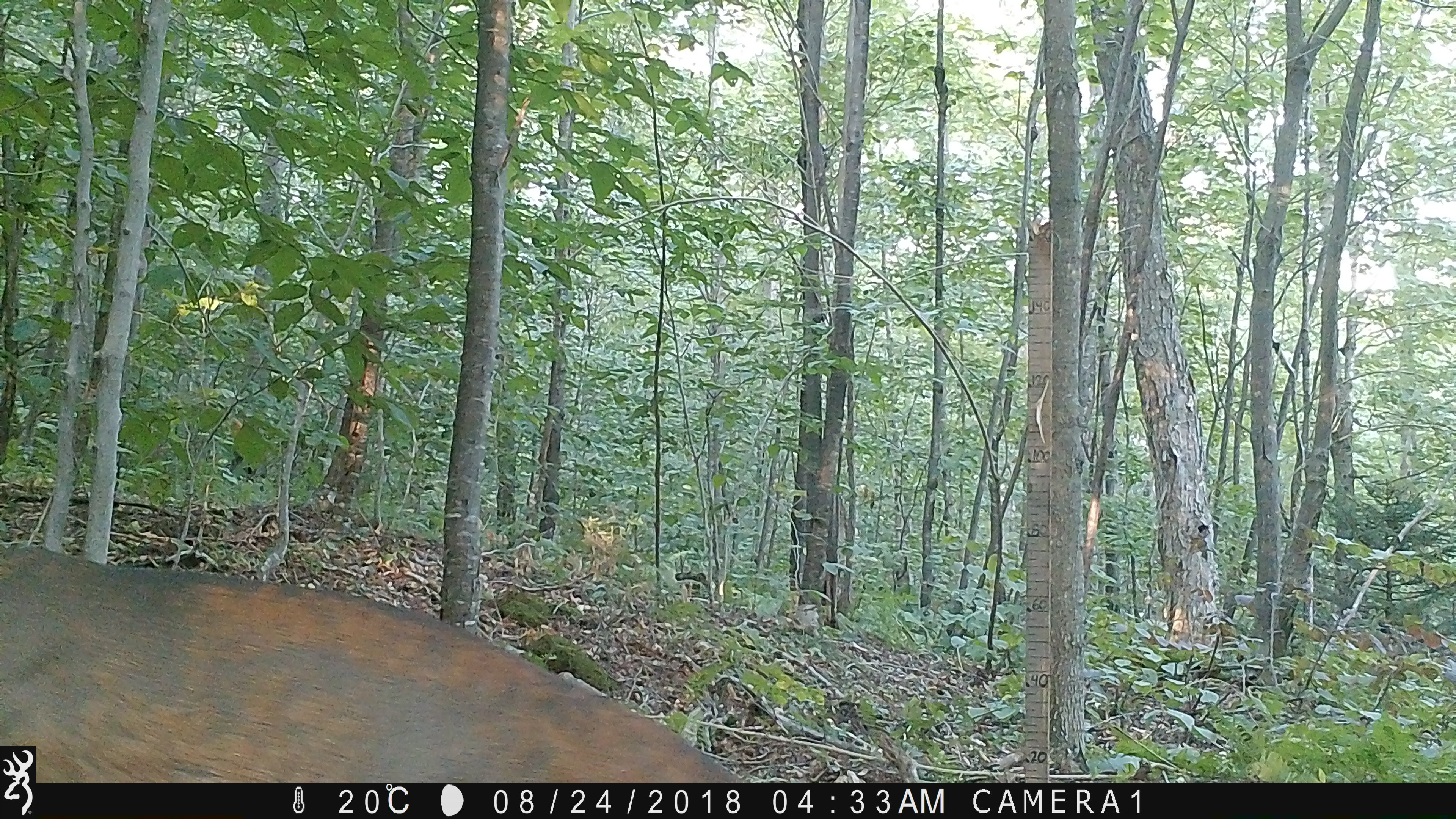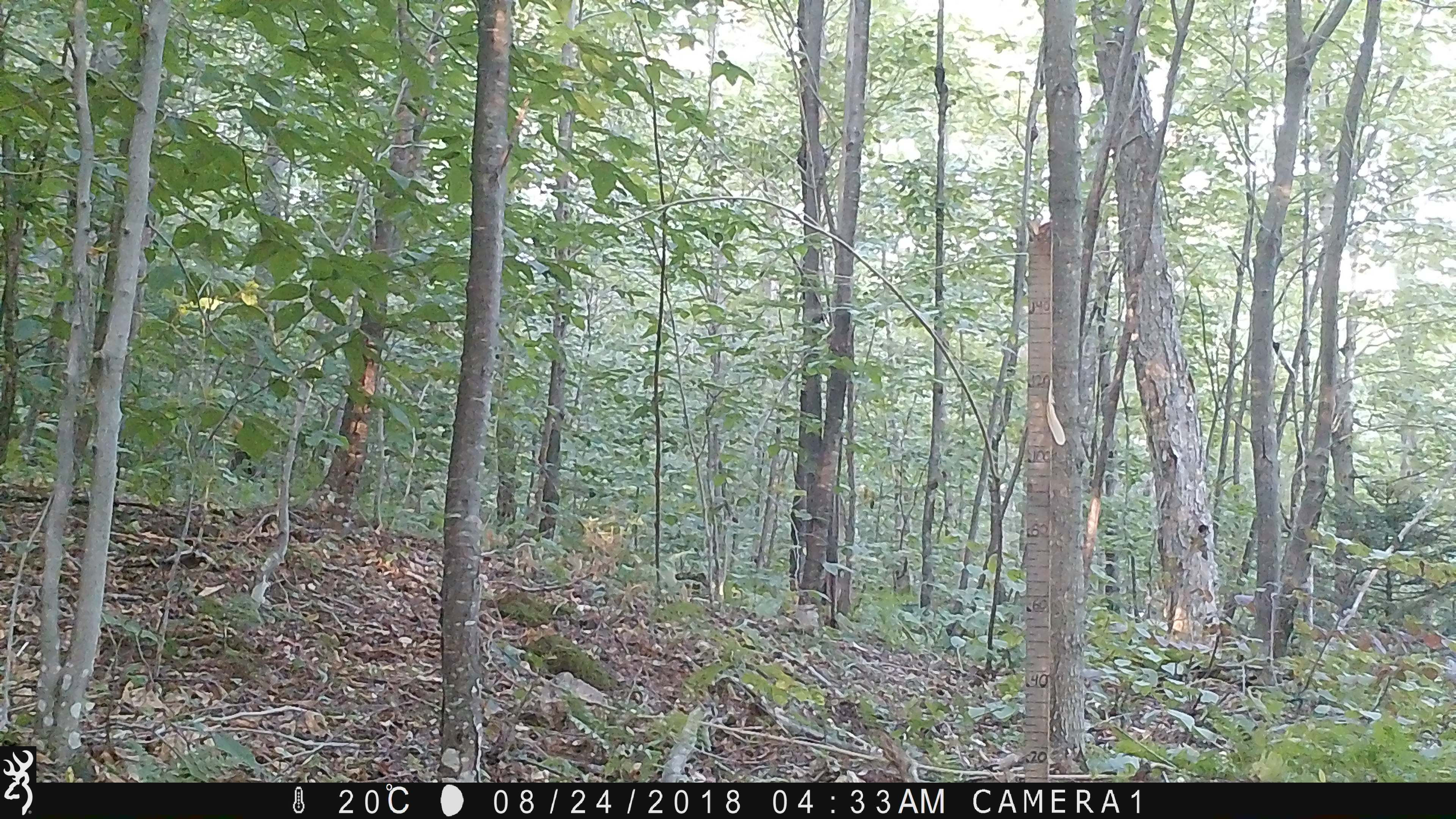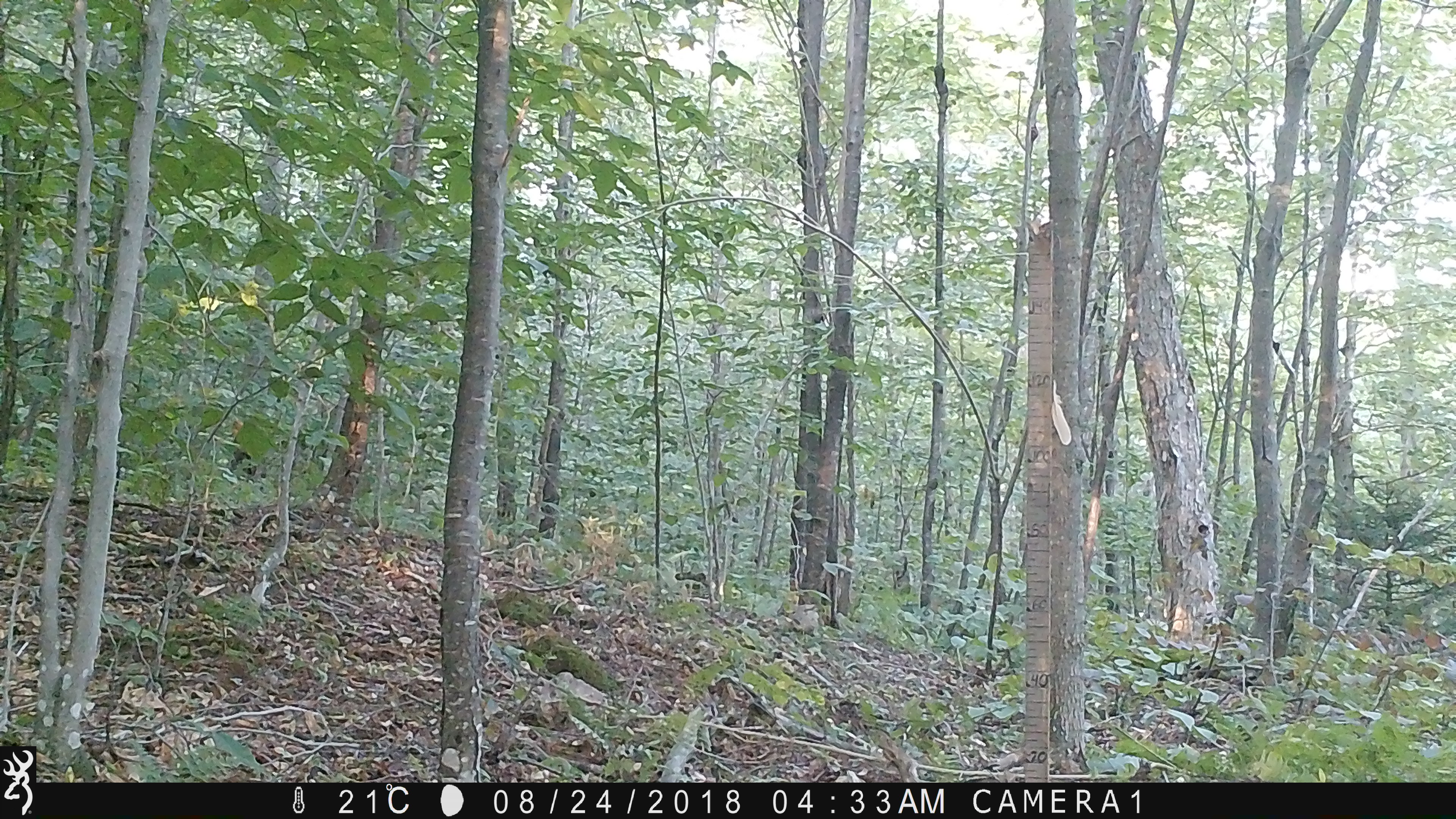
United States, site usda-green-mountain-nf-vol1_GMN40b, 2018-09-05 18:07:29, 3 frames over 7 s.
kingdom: Animalia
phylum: Chordata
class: Mammalia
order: Artiodactyla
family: Cervidae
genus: Odocoileus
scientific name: Odocoileus virginianus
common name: white-tailed deer